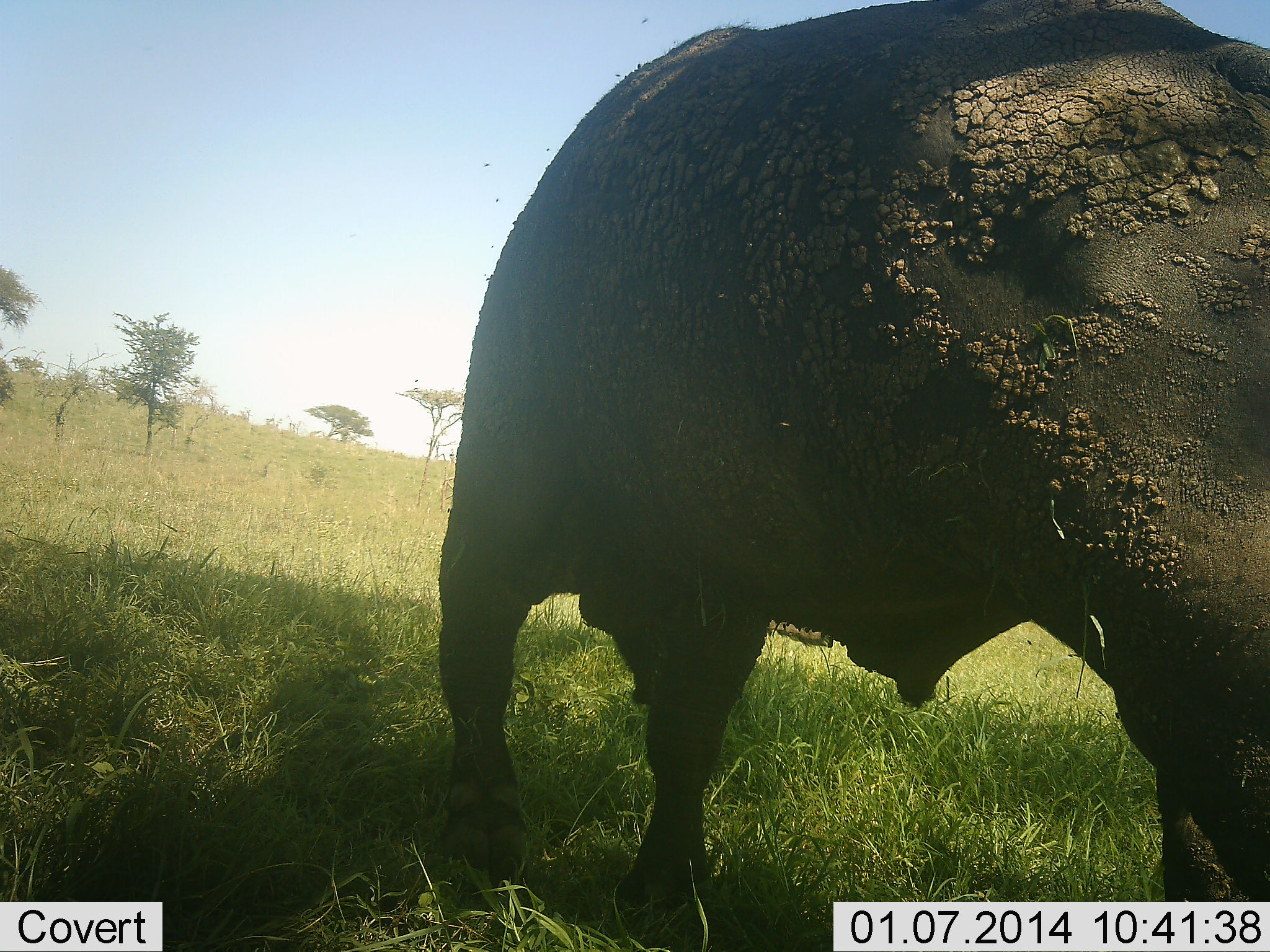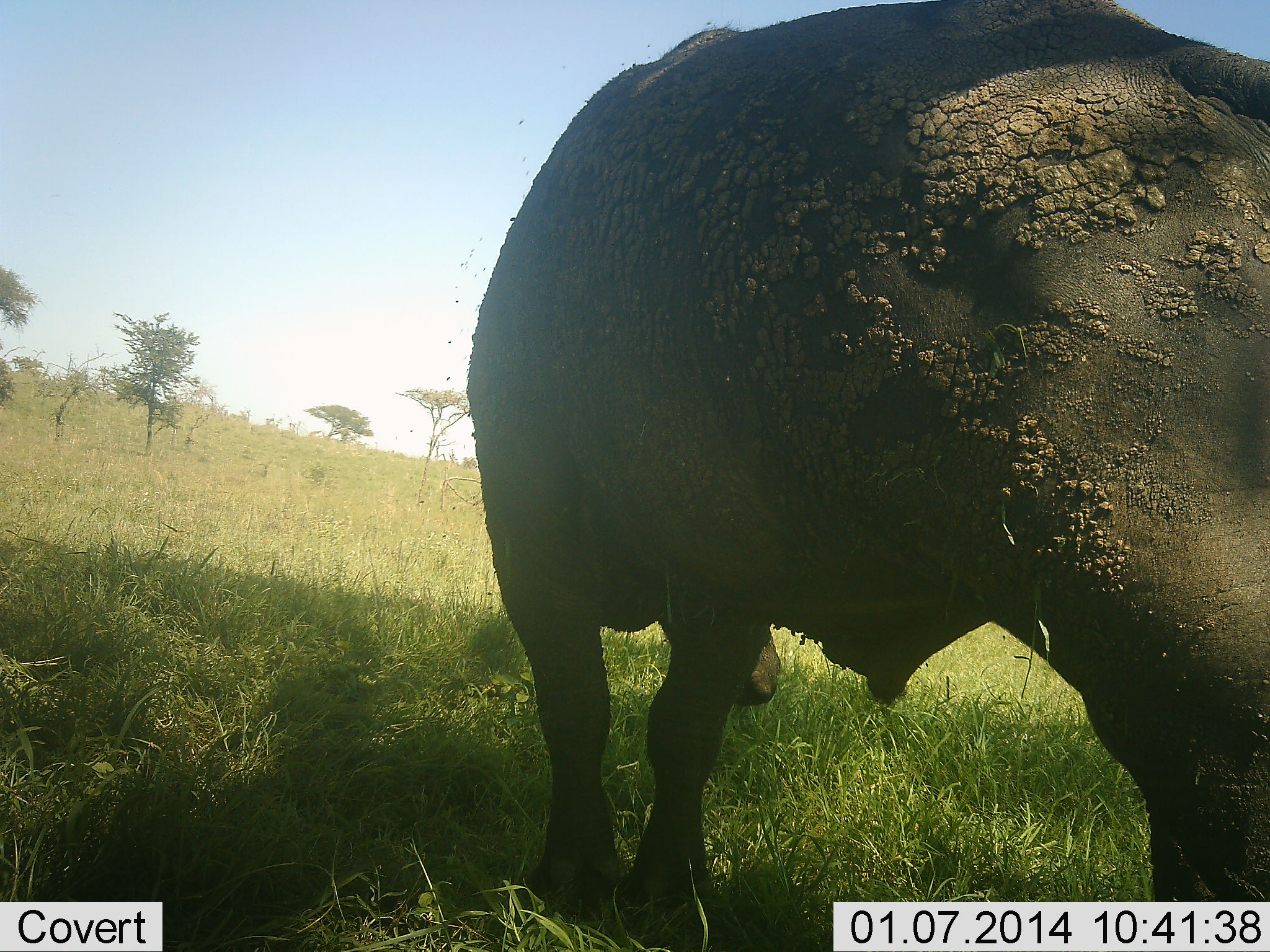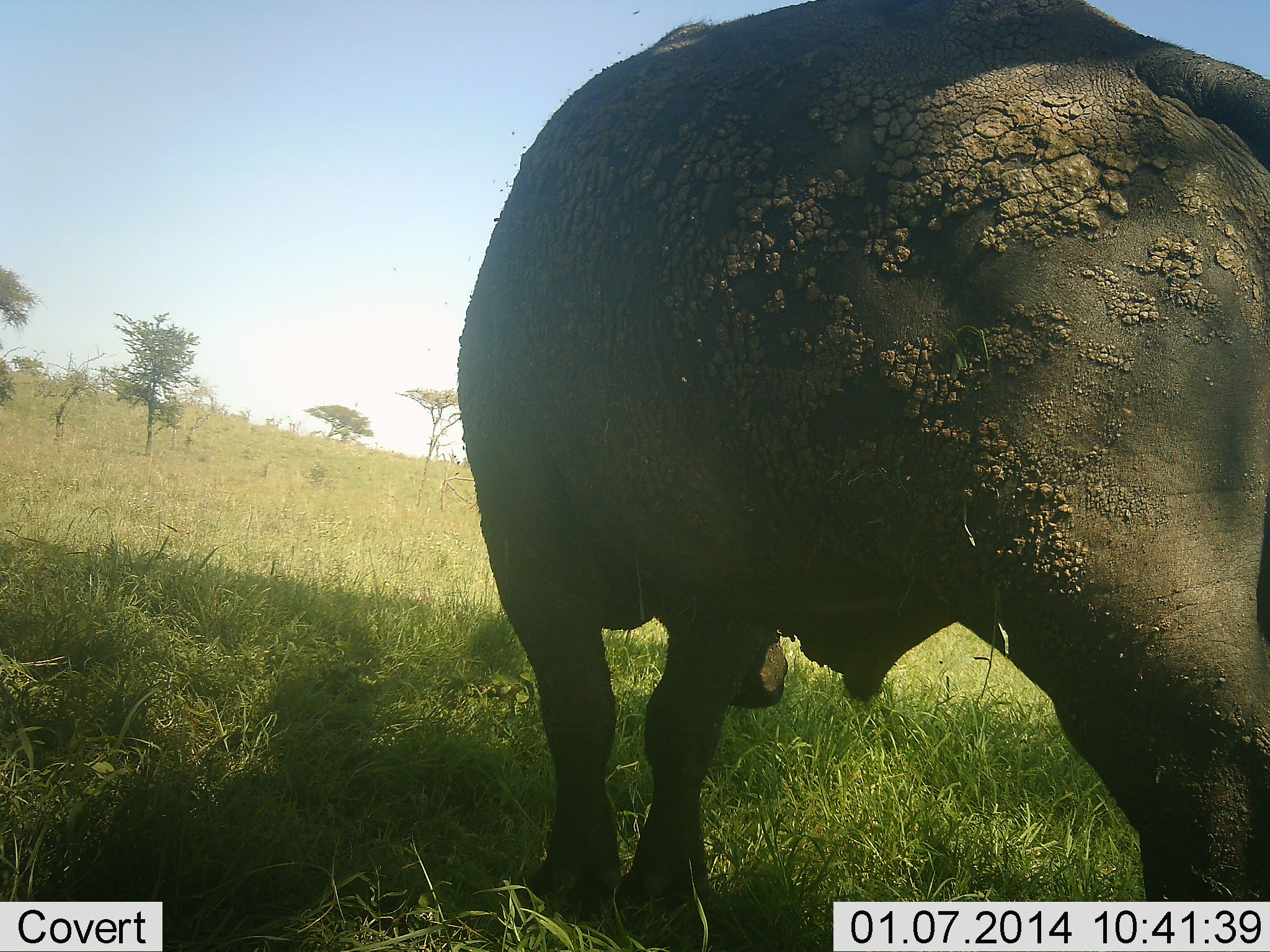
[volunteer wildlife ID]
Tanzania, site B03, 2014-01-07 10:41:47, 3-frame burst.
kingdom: Animalia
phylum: Chordata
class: Mammalia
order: Artiodactyla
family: Bovidae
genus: Syncerus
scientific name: Syncerus caffer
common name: cape buffalo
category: buffalo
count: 1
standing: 69%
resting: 2%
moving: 10%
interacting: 0%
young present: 0%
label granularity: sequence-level